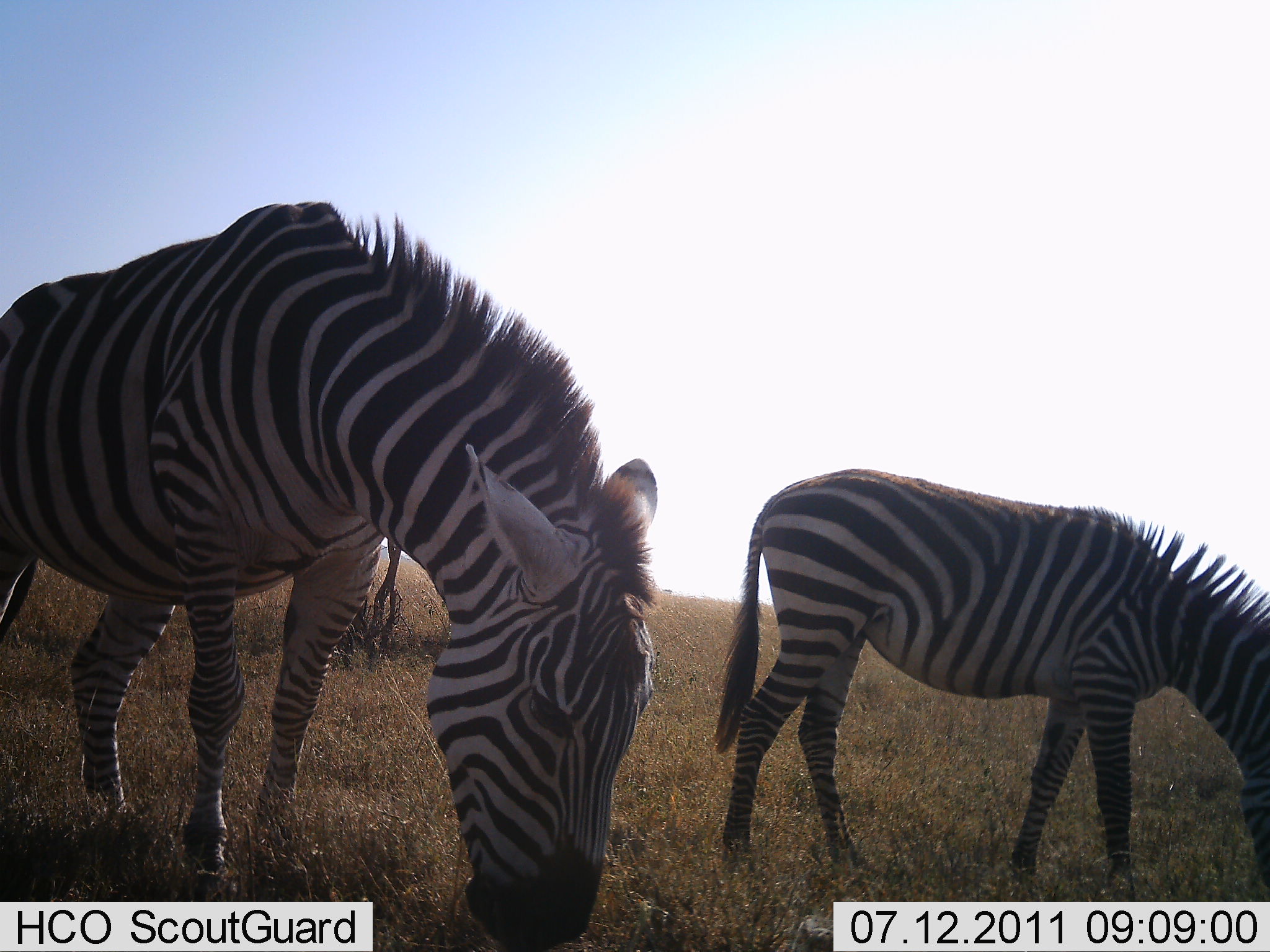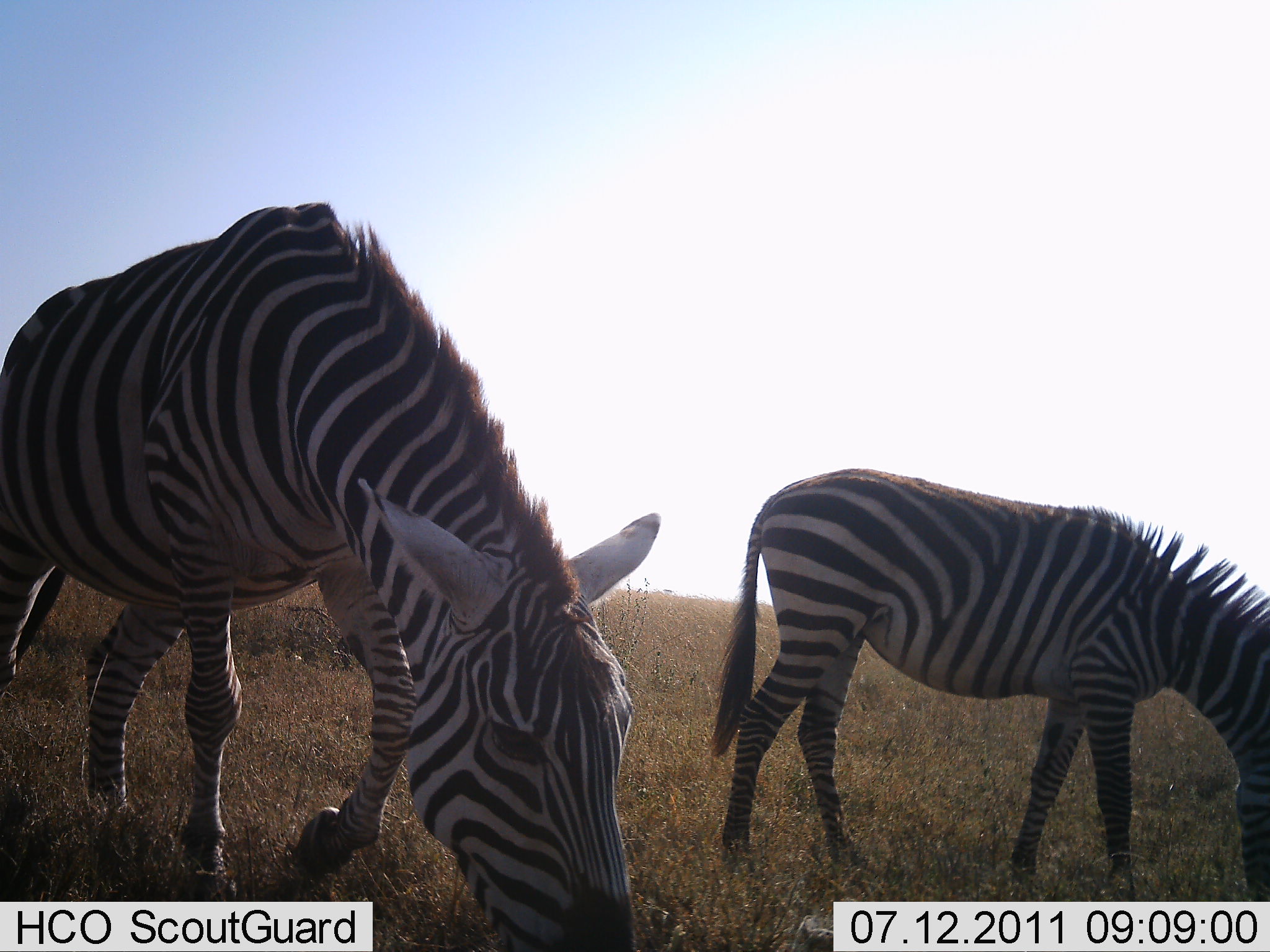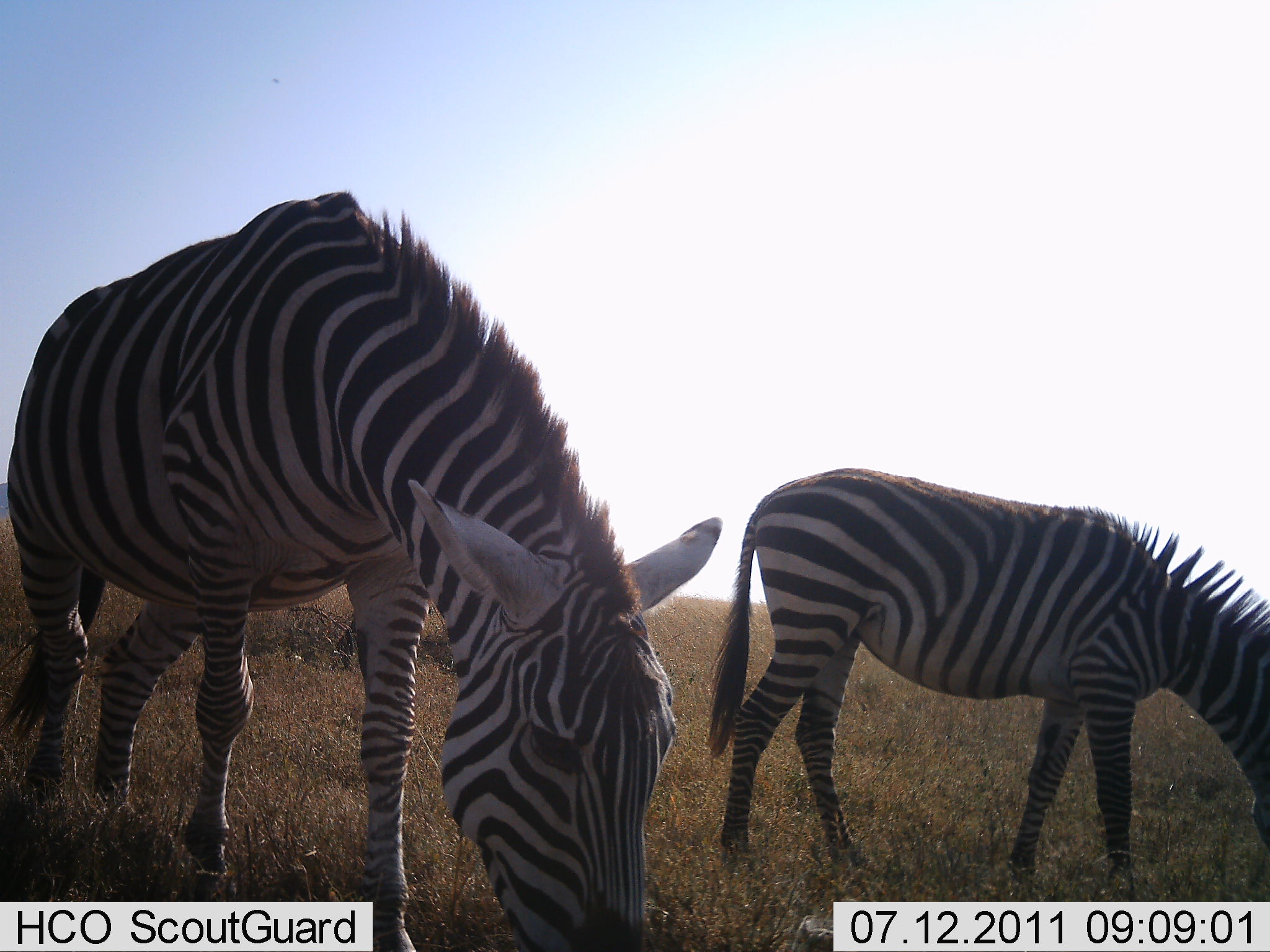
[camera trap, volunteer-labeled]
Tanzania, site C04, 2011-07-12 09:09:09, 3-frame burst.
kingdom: Animalia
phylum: Chordata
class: Mammalia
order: Perissodactyla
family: Equidae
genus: Equus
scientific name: Equus quagga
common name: plains zebra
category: zebra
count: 2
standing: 0%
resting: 0%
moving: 9%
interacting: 0%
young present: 0%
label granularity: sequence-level